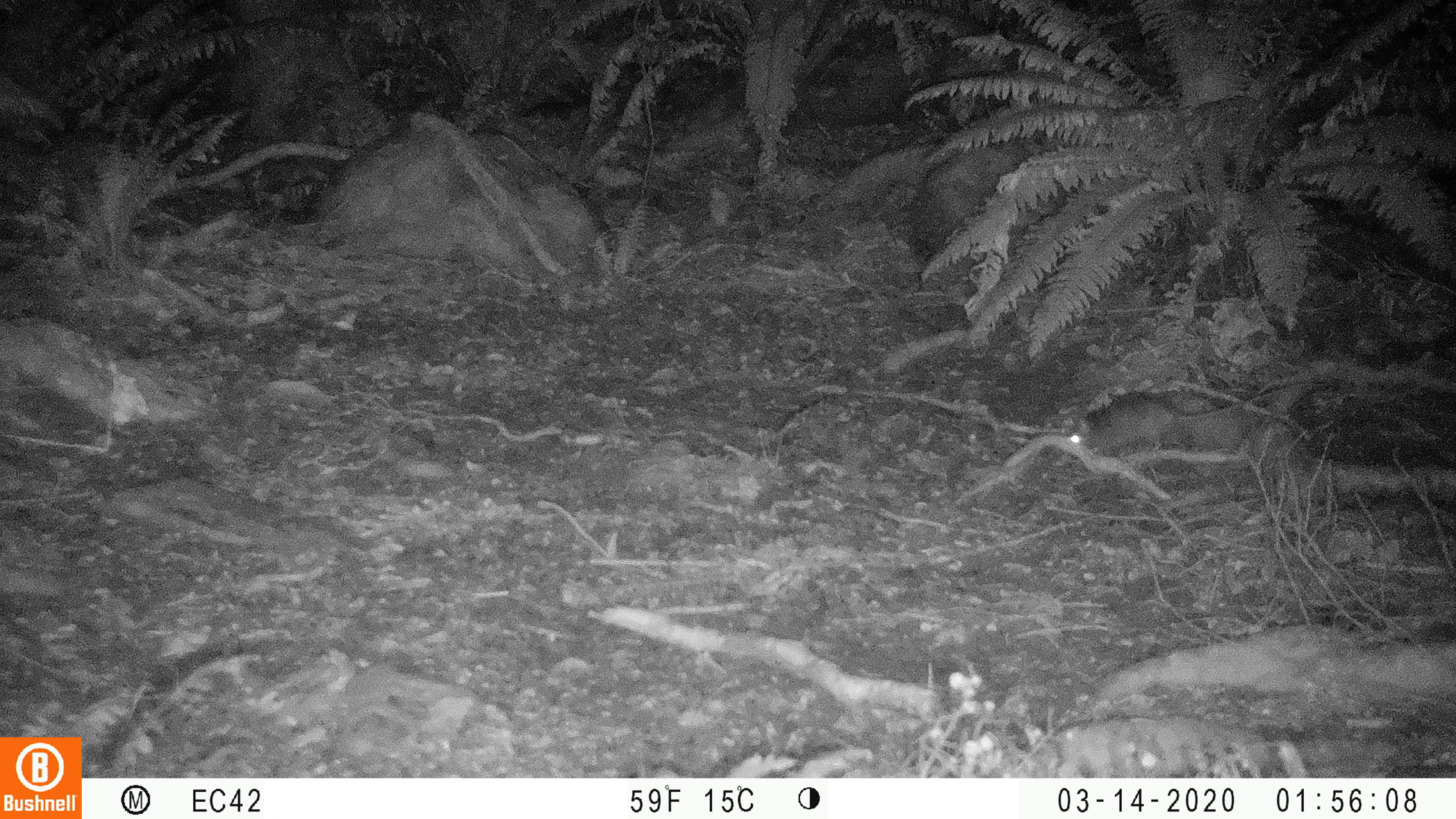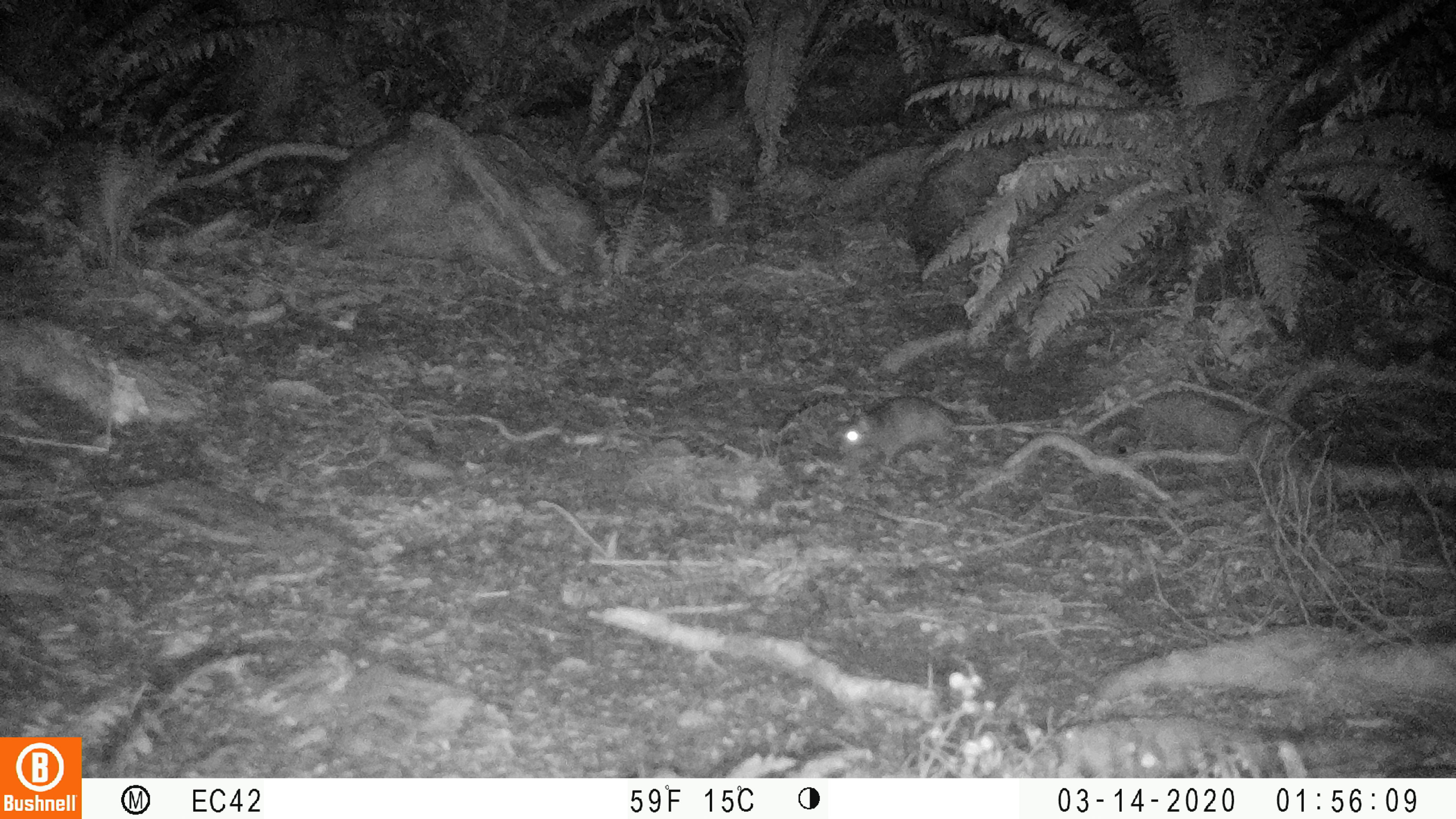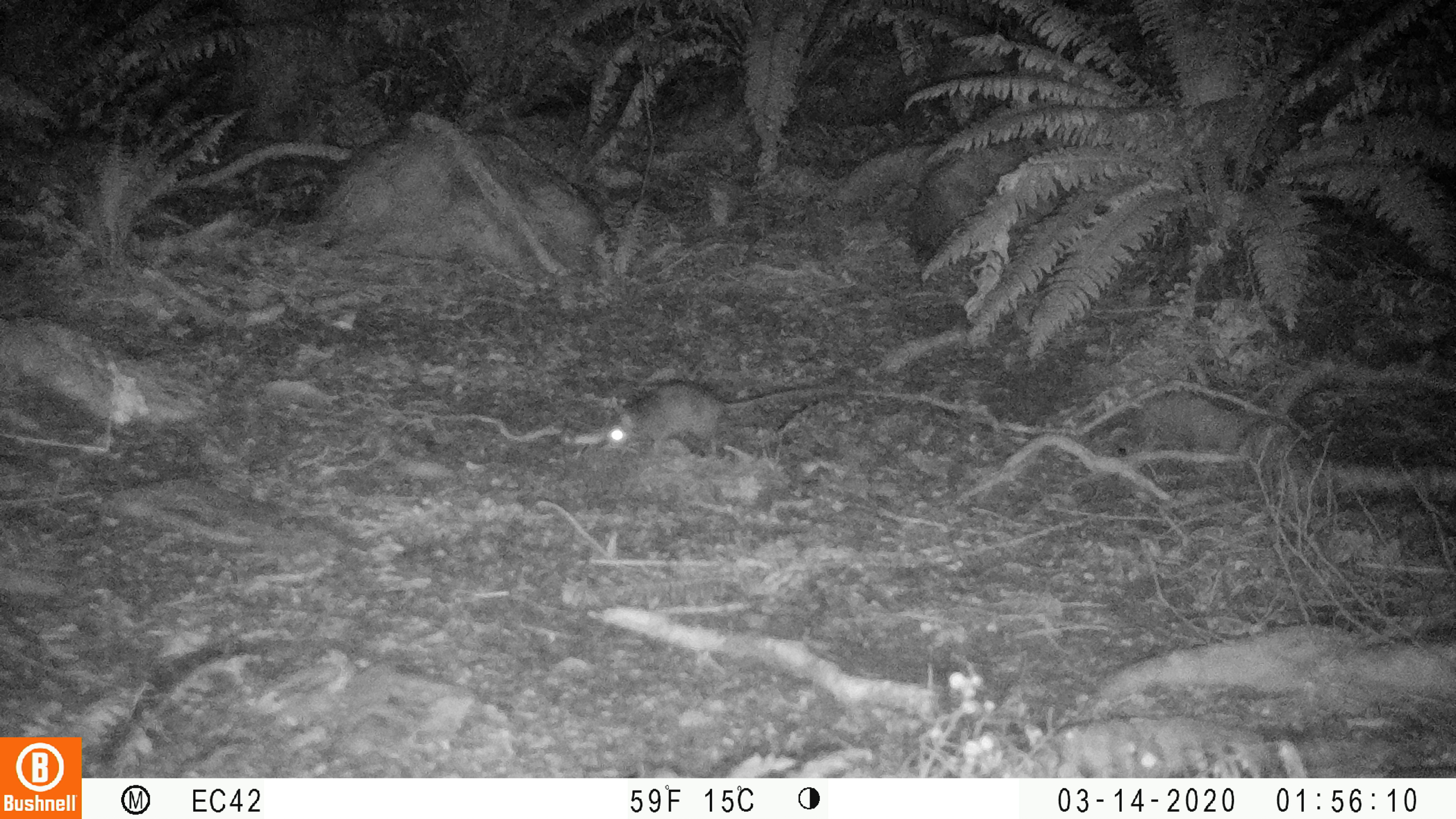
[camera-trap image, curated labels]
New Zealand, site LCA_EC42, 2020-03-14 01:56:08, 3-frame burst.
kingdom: Animalia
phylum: Chordata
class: Mammalia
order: Rodentia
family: Muridae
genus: Rattus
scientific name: Rattus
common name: rat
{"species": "rat (Rattus)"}